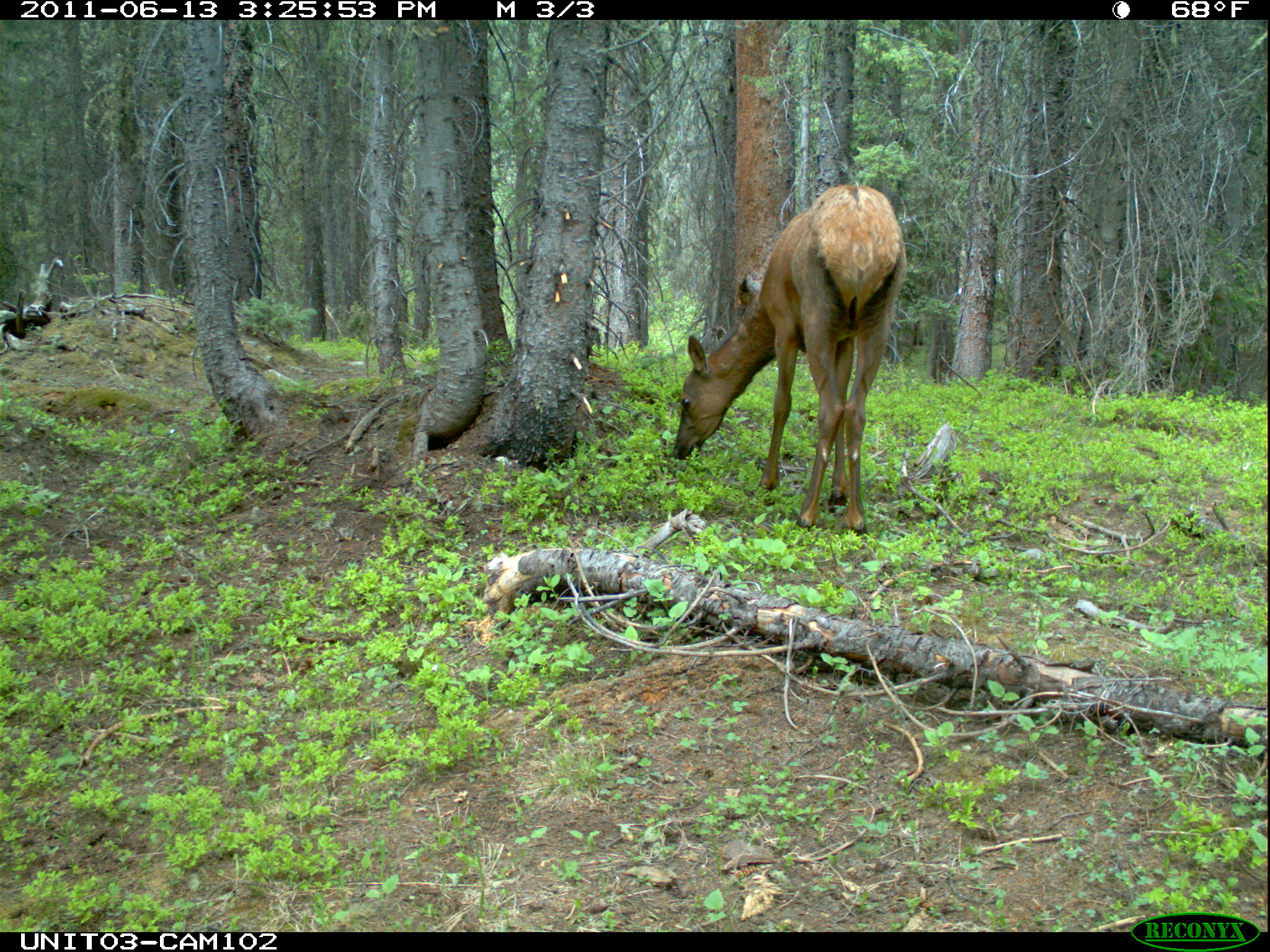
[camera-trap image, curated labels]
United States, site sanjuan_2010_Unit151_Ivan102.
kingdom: Animalia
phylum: Chordata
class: Mammalia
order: Artiodactyla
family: Cervidae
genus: Cervus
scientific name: Cervus elaphus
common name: red deer